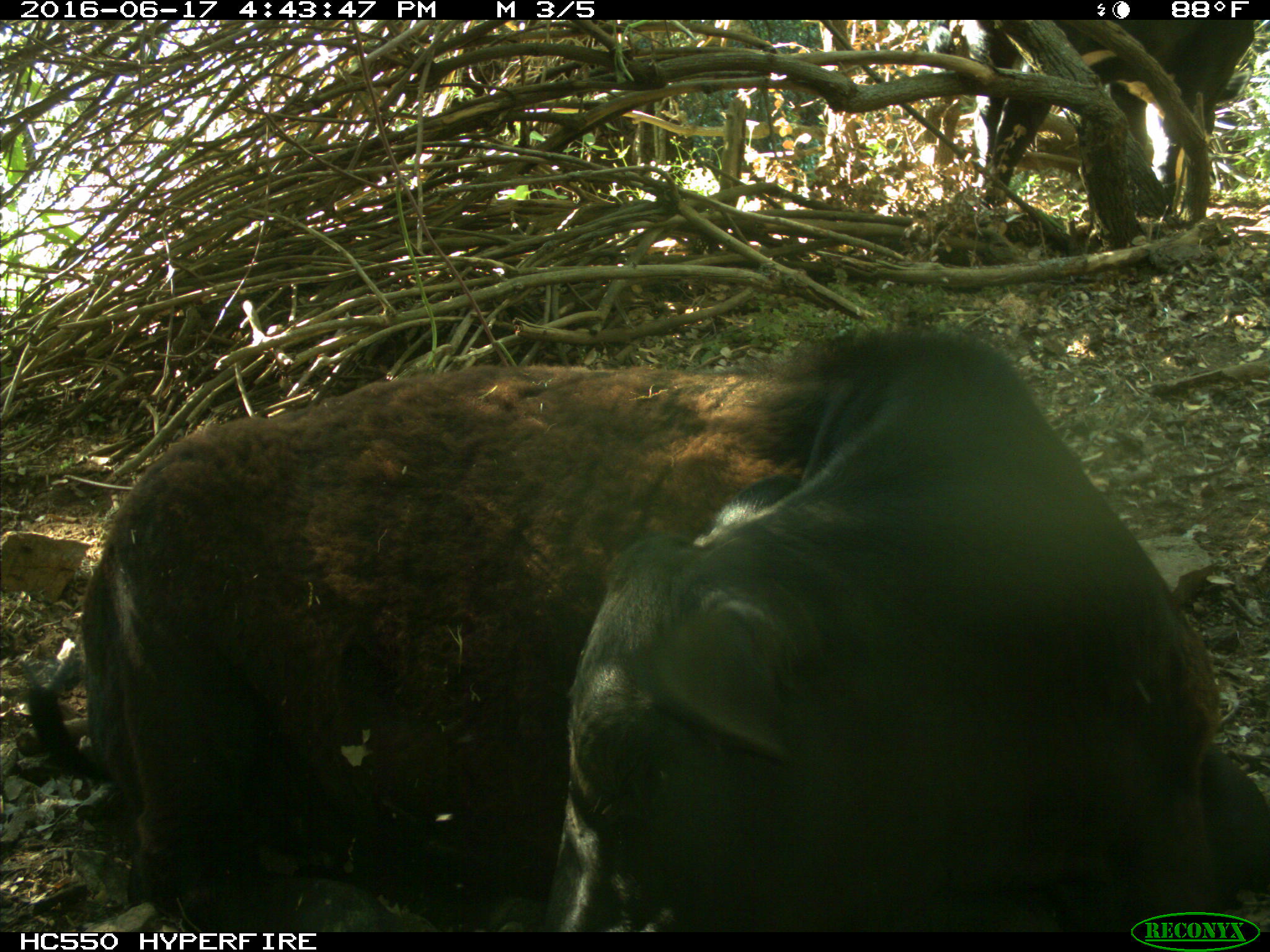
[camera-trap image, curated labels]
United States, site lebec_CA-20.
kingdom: Animalia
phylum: Chordata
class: Mammalia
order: Artiodactyla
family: Bovidae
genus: Bos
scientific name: Bos taurus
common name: domestic cow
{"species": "Bos taurus (domestic cow)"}